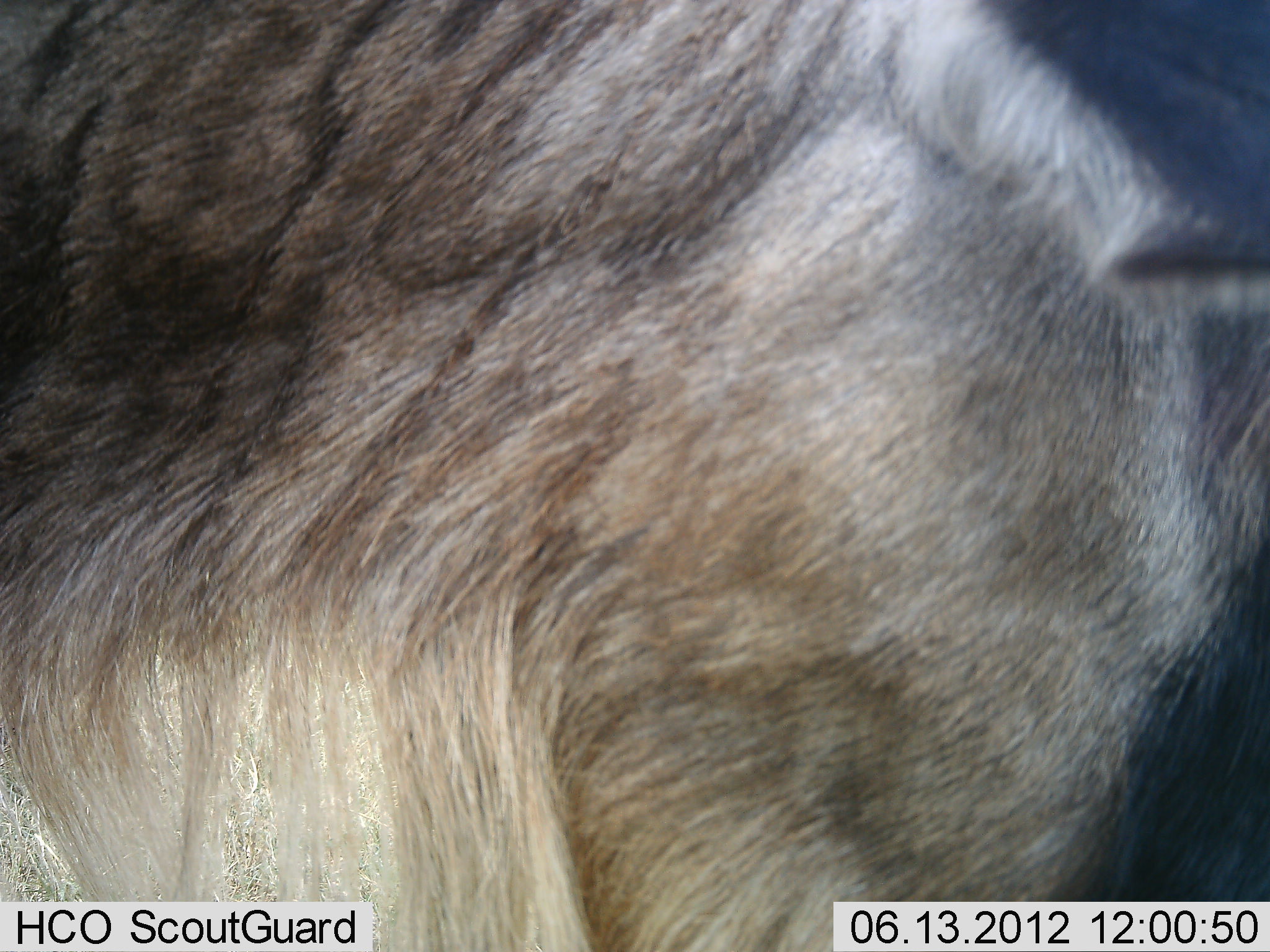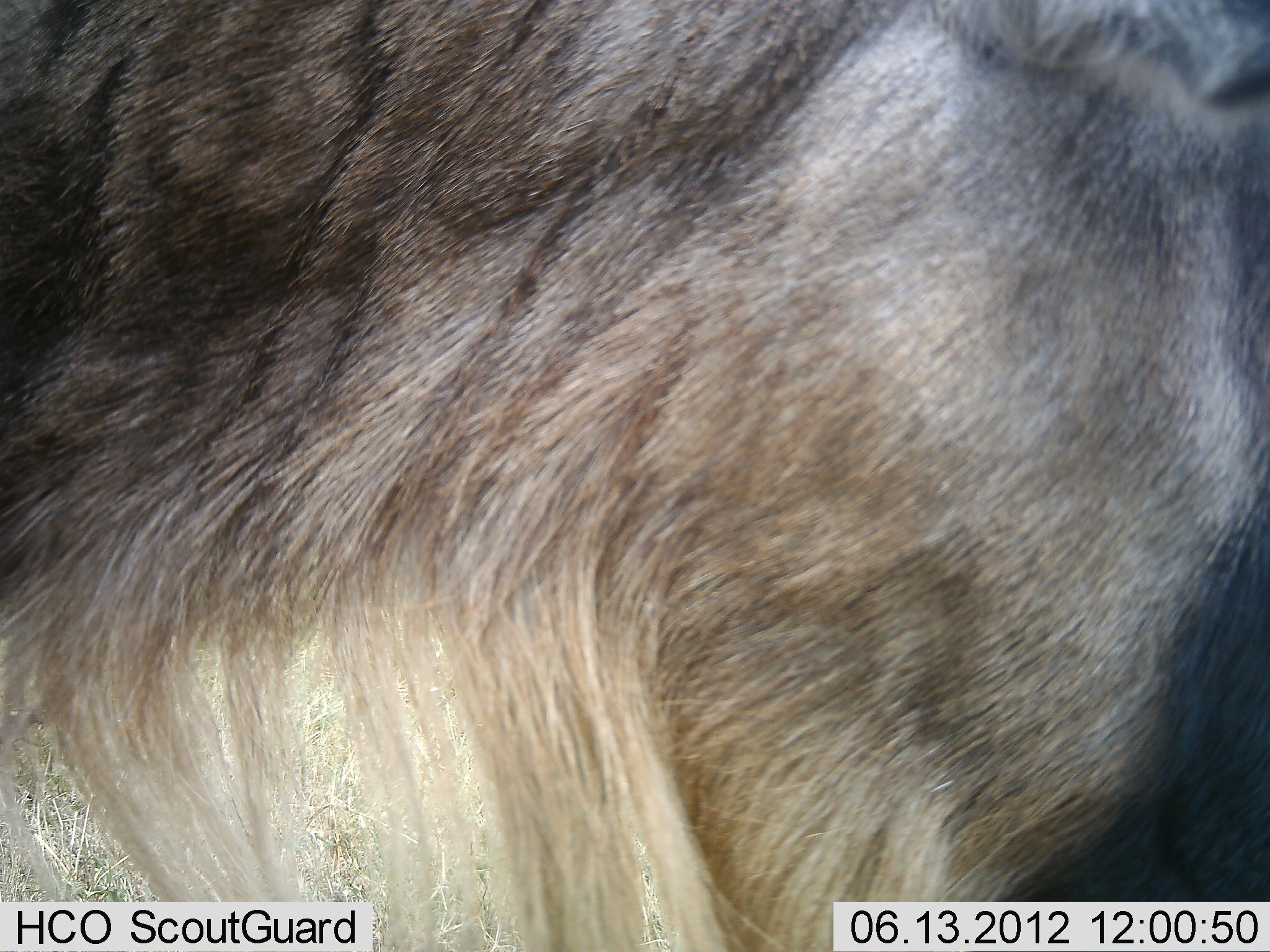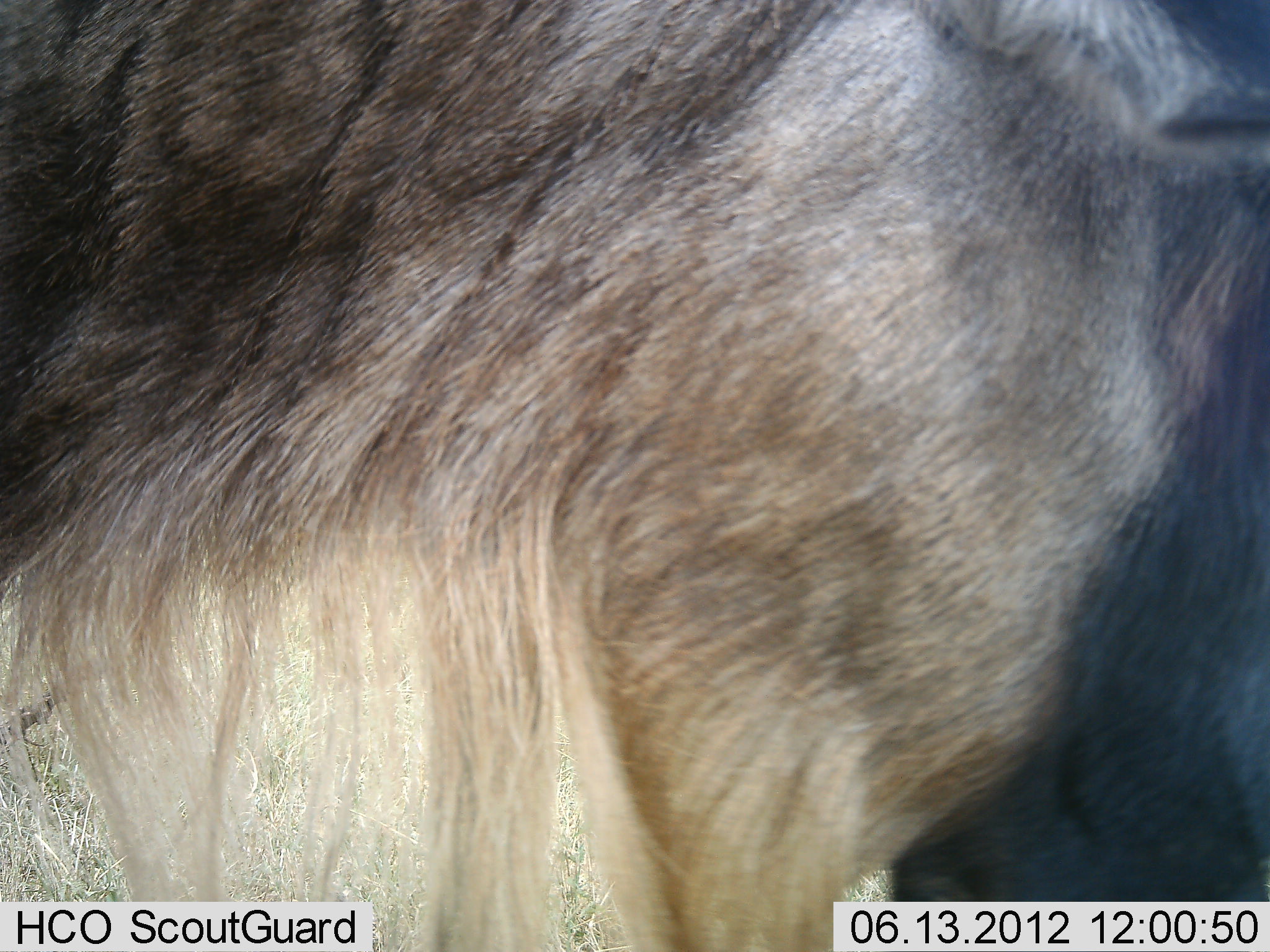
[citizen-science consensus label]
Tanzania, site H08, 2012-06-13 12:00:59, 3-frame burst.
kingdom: Animalia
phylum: Chordata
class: Mammalia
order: Artiodactyla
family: Bovidae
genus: Connochaetes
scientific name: Connochaetes taurinus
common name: blue wildebeest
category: wildebeest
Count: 1.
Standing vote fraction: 90%.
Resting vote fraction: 0%.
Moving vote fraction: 10%.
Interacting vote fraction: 0%.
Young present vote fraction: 0%.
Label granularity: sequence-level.